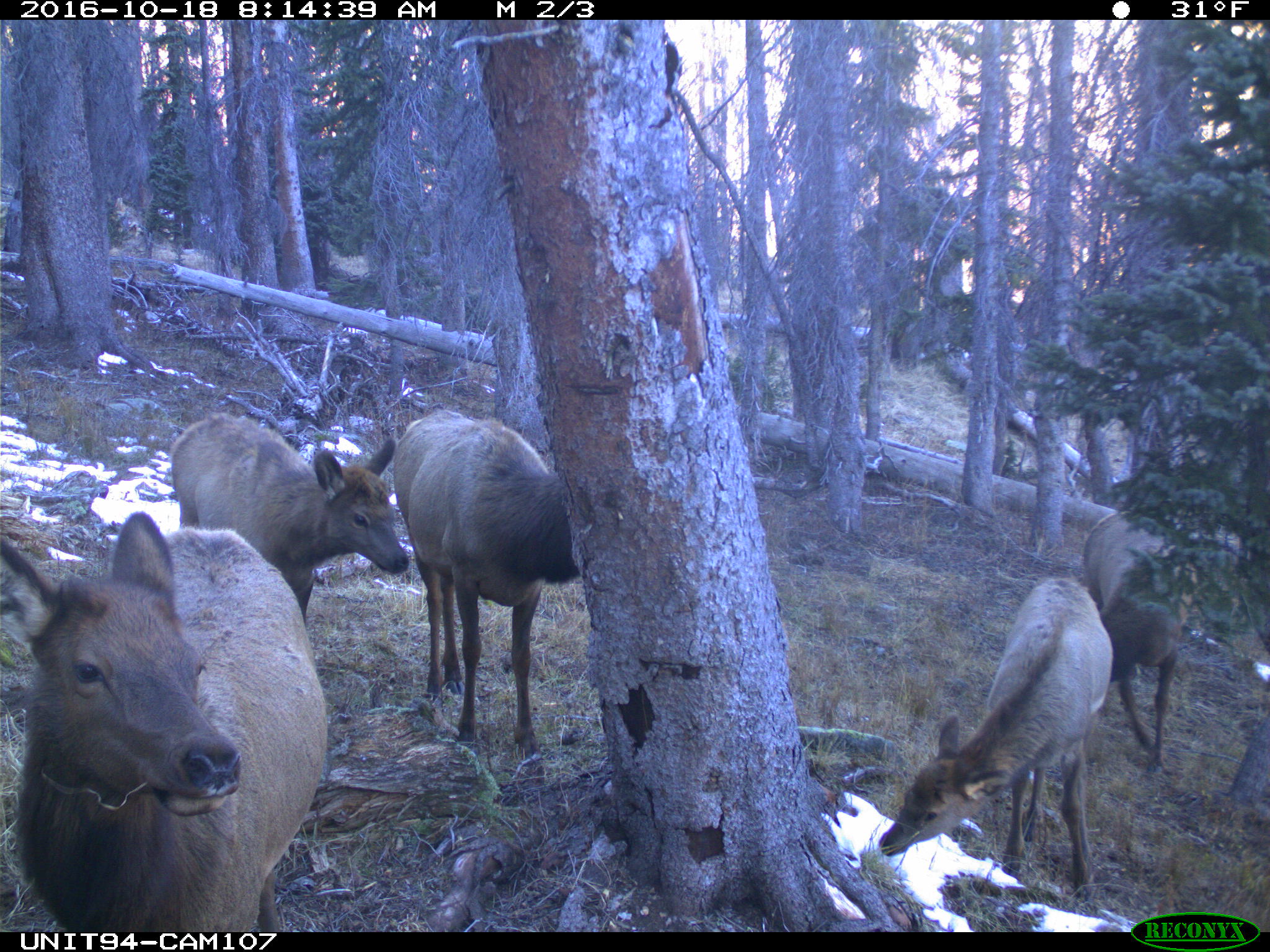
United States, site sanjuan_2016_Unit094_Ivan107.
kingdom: Animalia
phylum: Chordata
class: Mammalia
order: Artiodactyla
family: Cervidae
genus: Cervus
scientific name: Cervus elaphus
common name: red deer